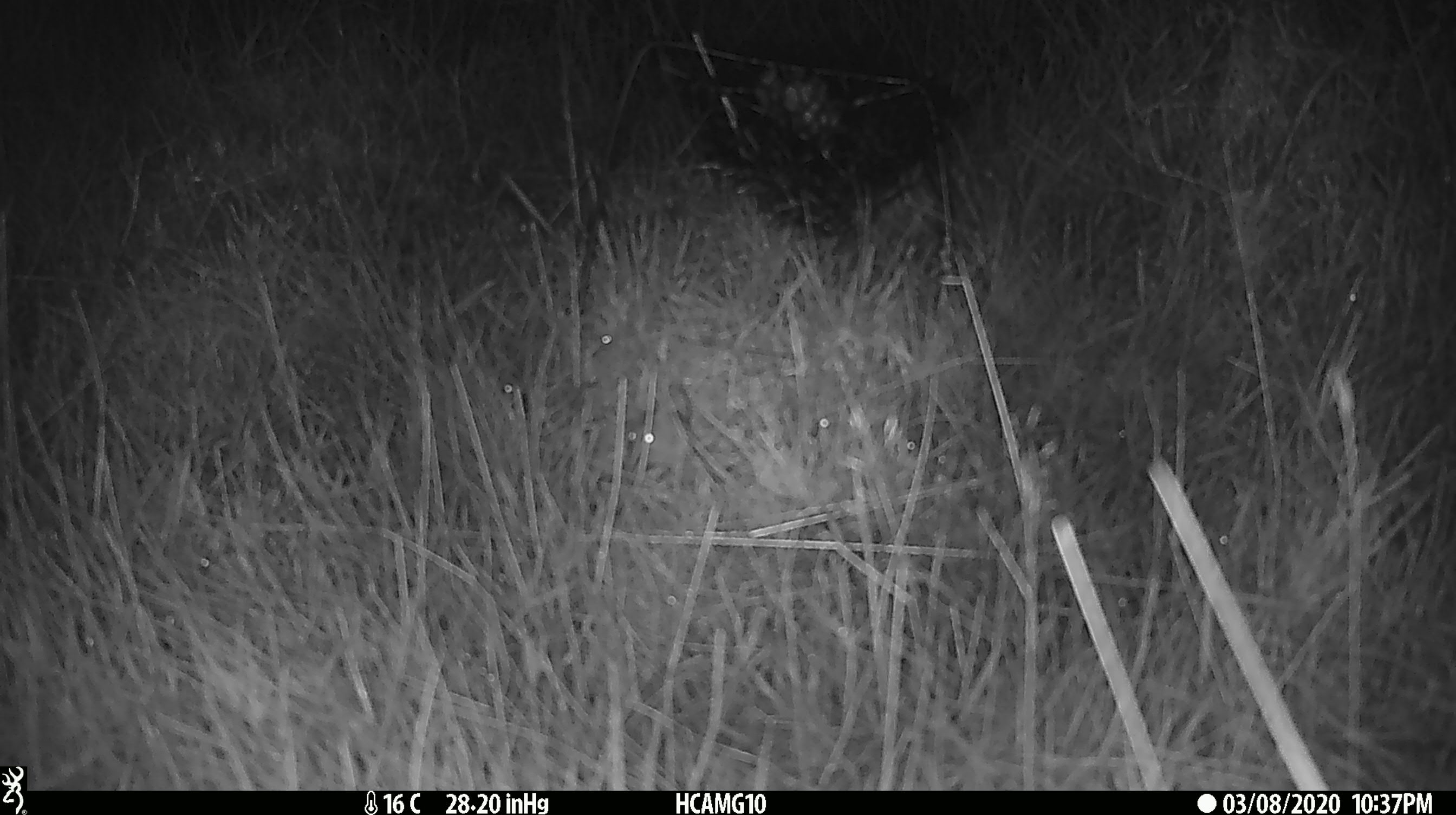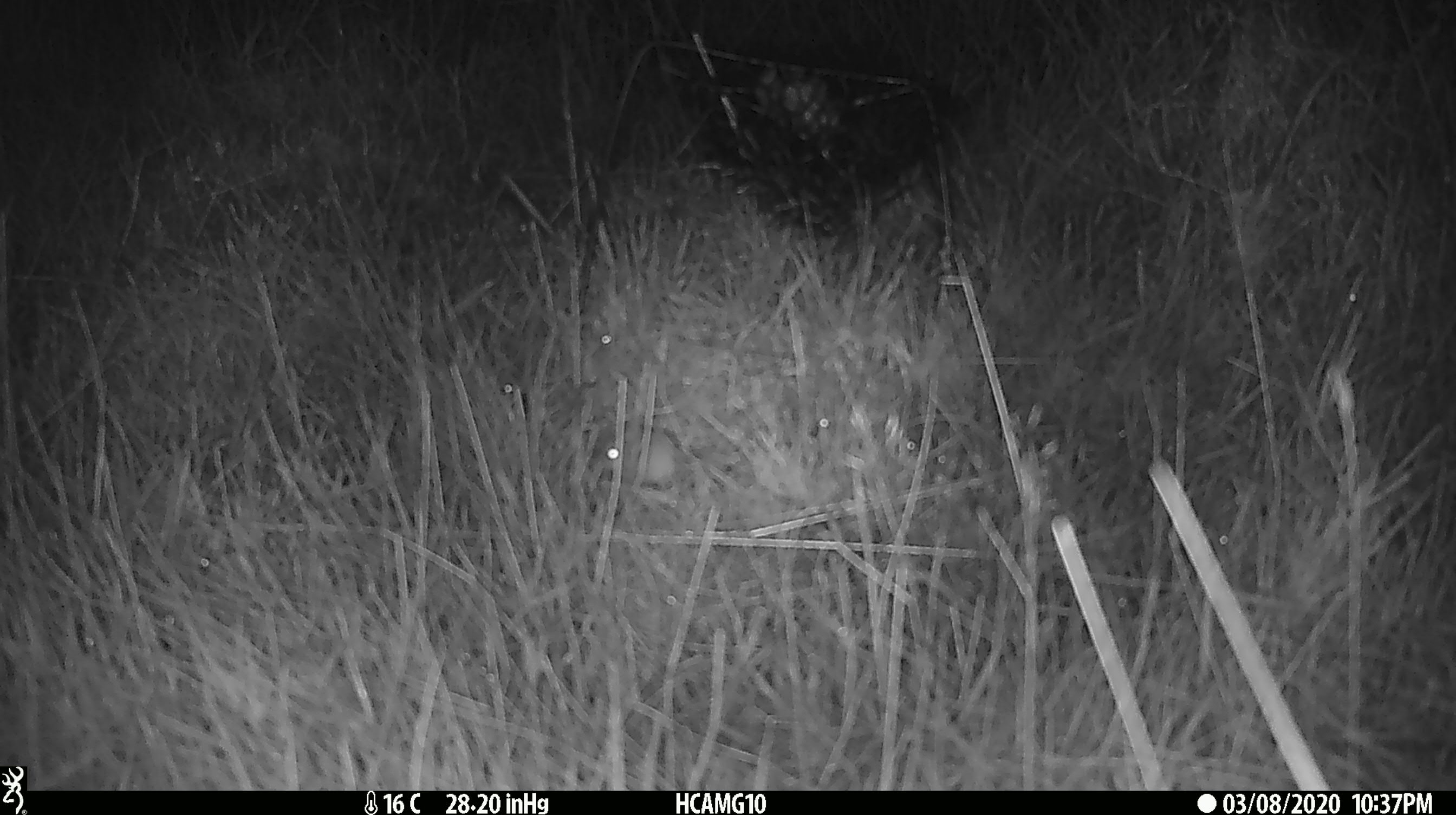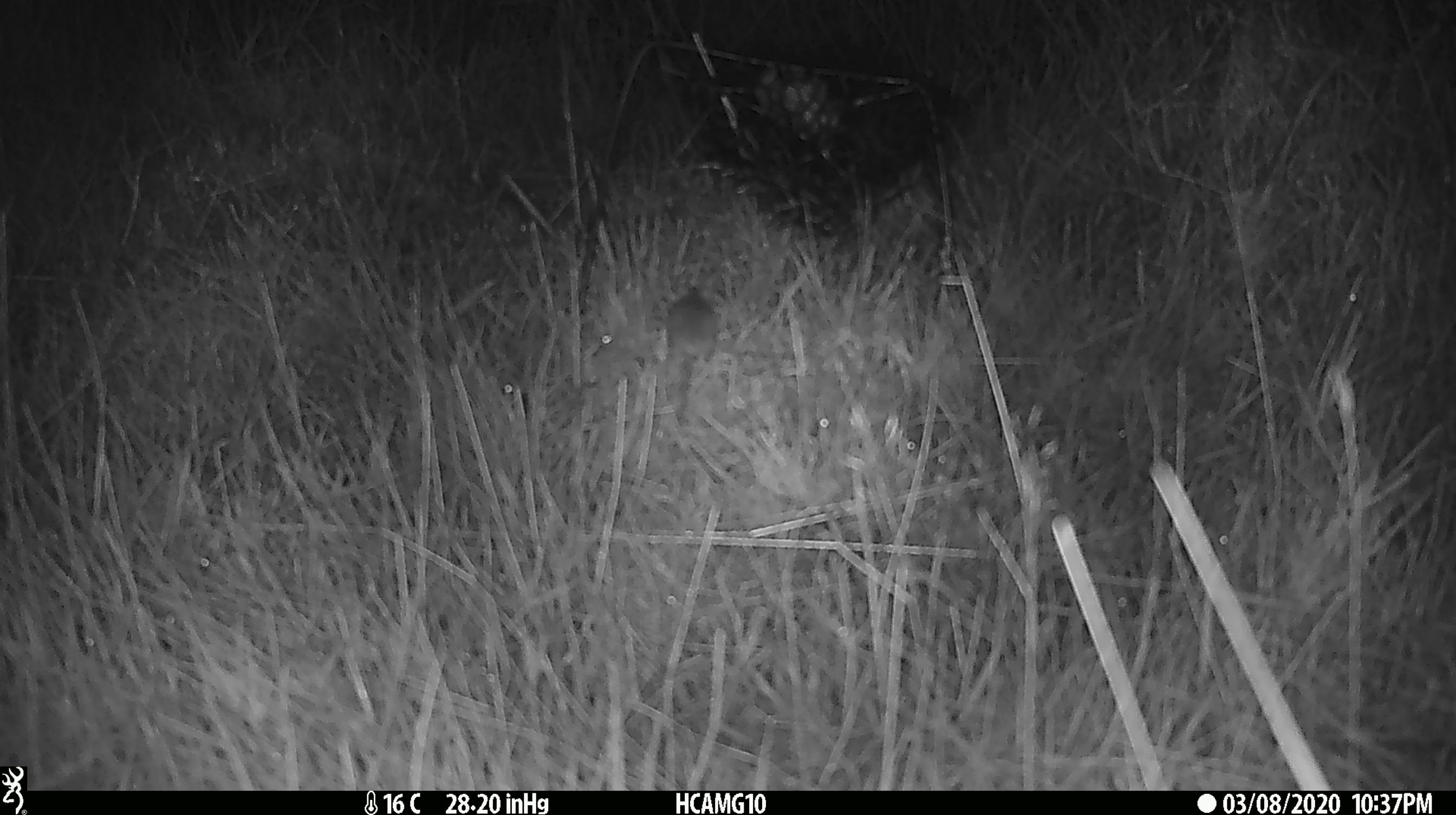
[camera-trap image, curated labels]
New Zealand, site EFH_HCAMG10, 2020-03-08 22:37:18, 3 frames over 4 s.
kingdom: Animalia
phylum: Chordata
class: Mammalia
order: Rodentia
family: Muridae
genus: Mus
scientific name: Mus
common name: mouse